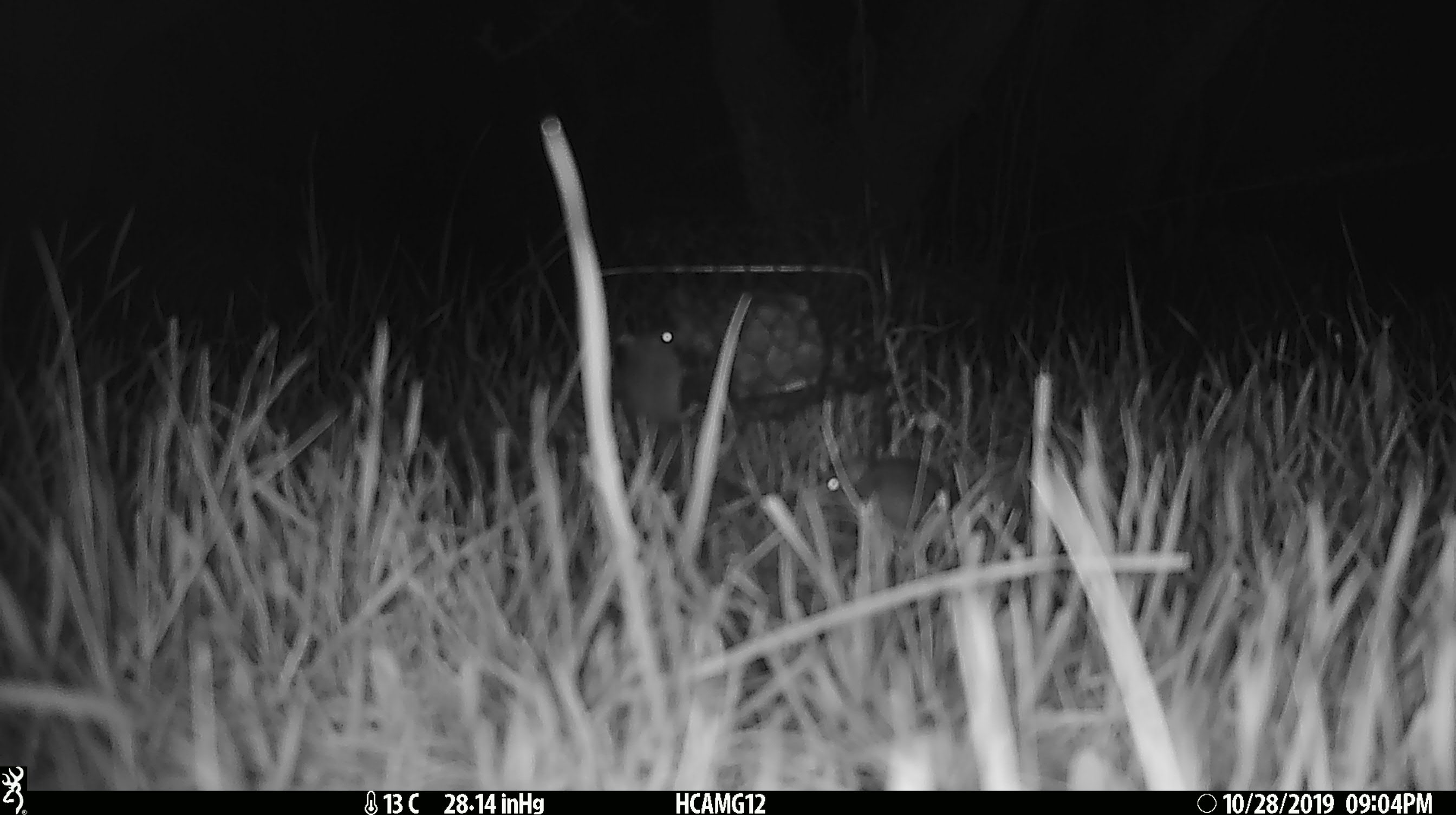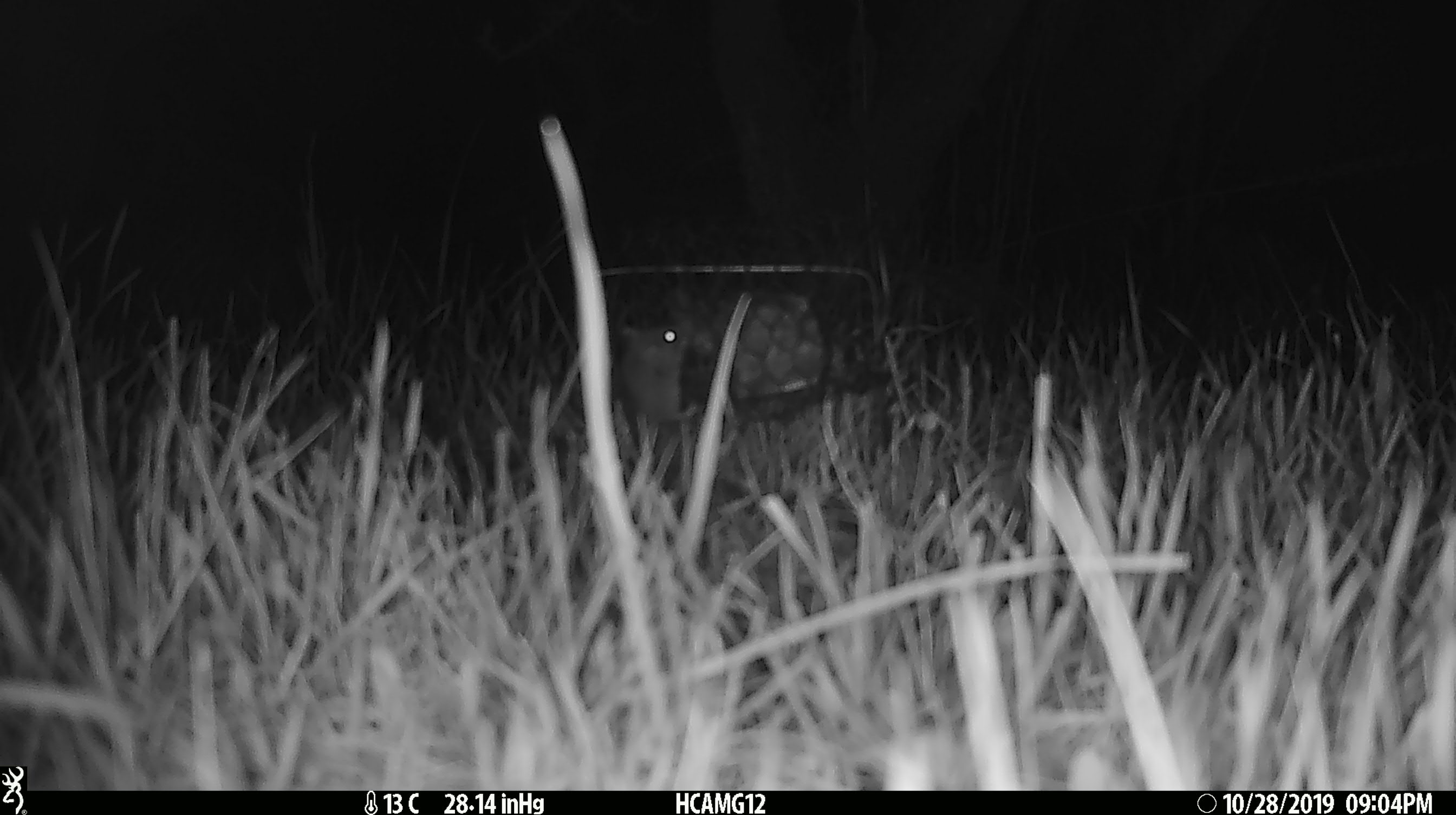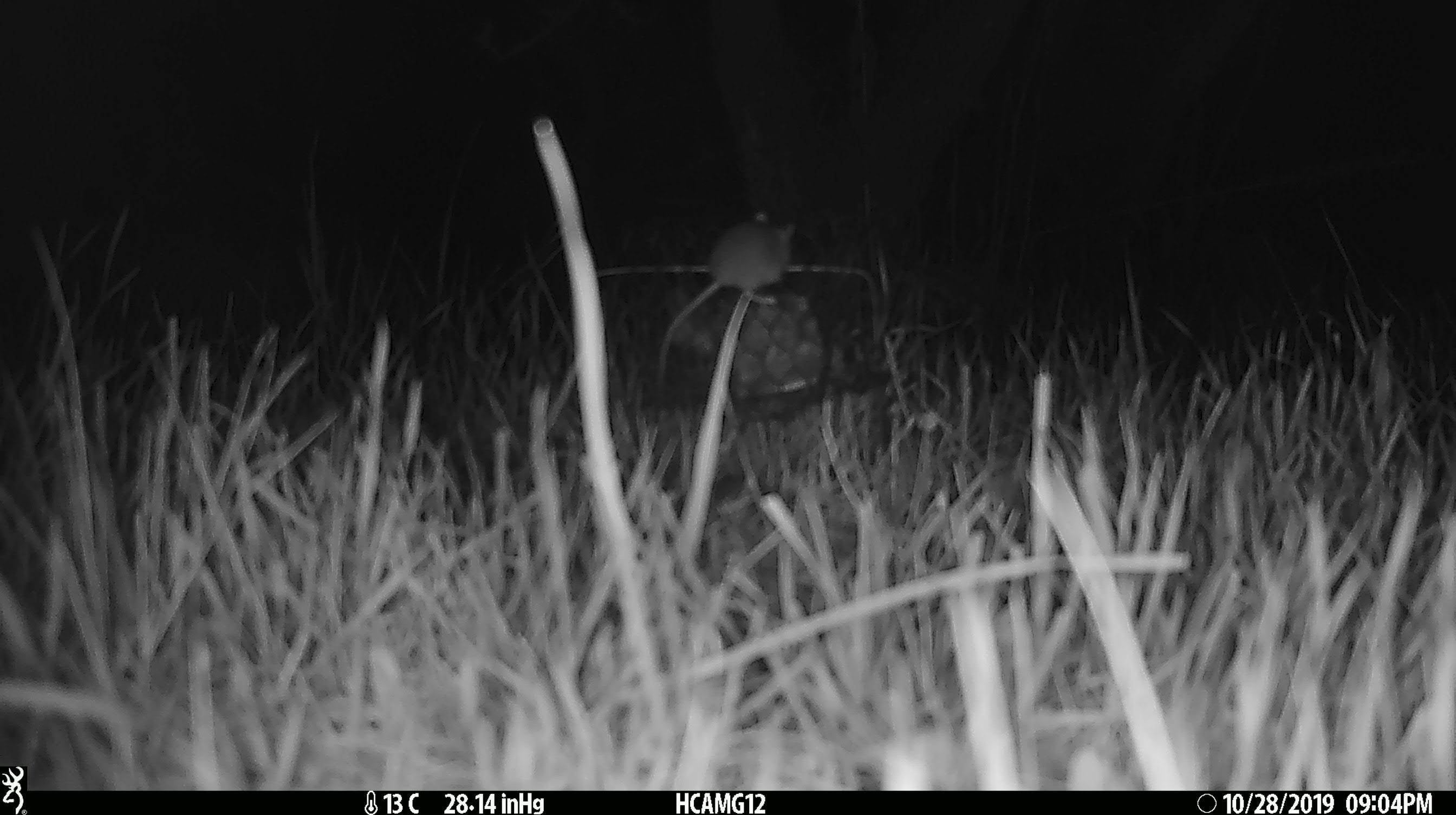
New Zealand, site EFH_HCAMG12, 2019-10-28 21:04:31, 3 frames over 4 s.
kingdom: Animalia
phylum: Chordata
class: Mammalia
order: Rodentia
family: Muridae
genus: Mus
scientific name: Mus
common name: mouse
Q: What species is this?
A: Mouse (Mus).